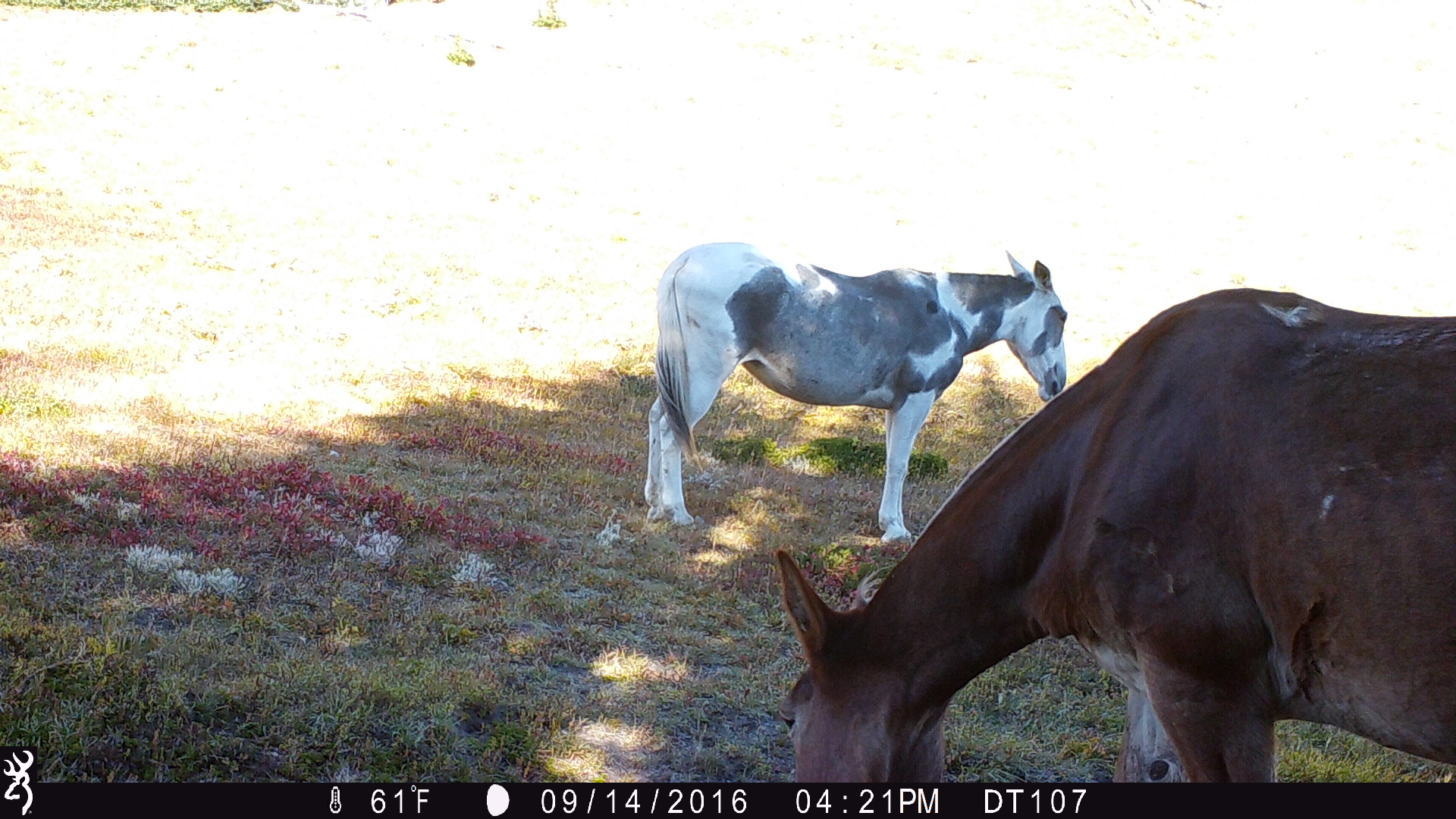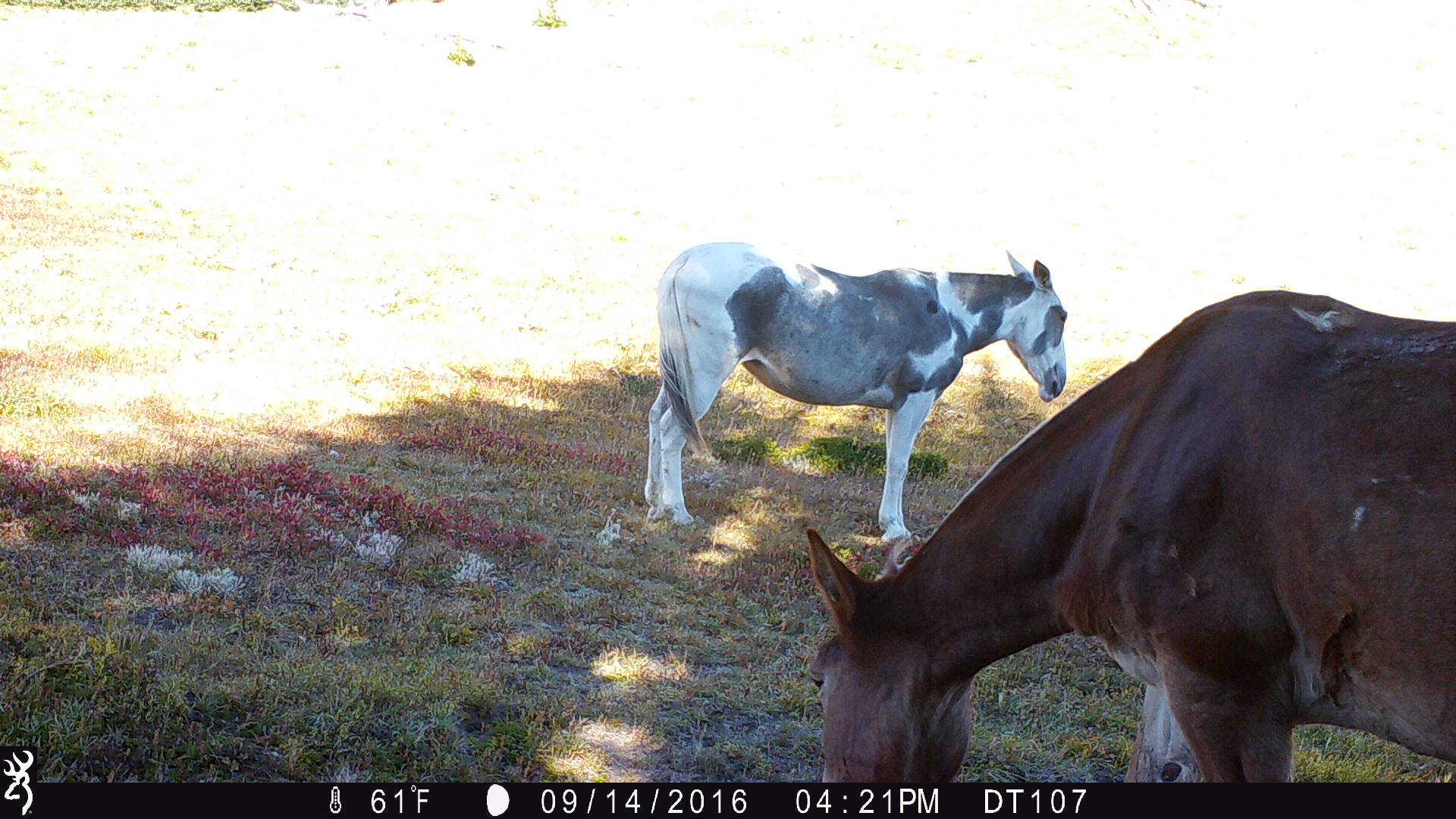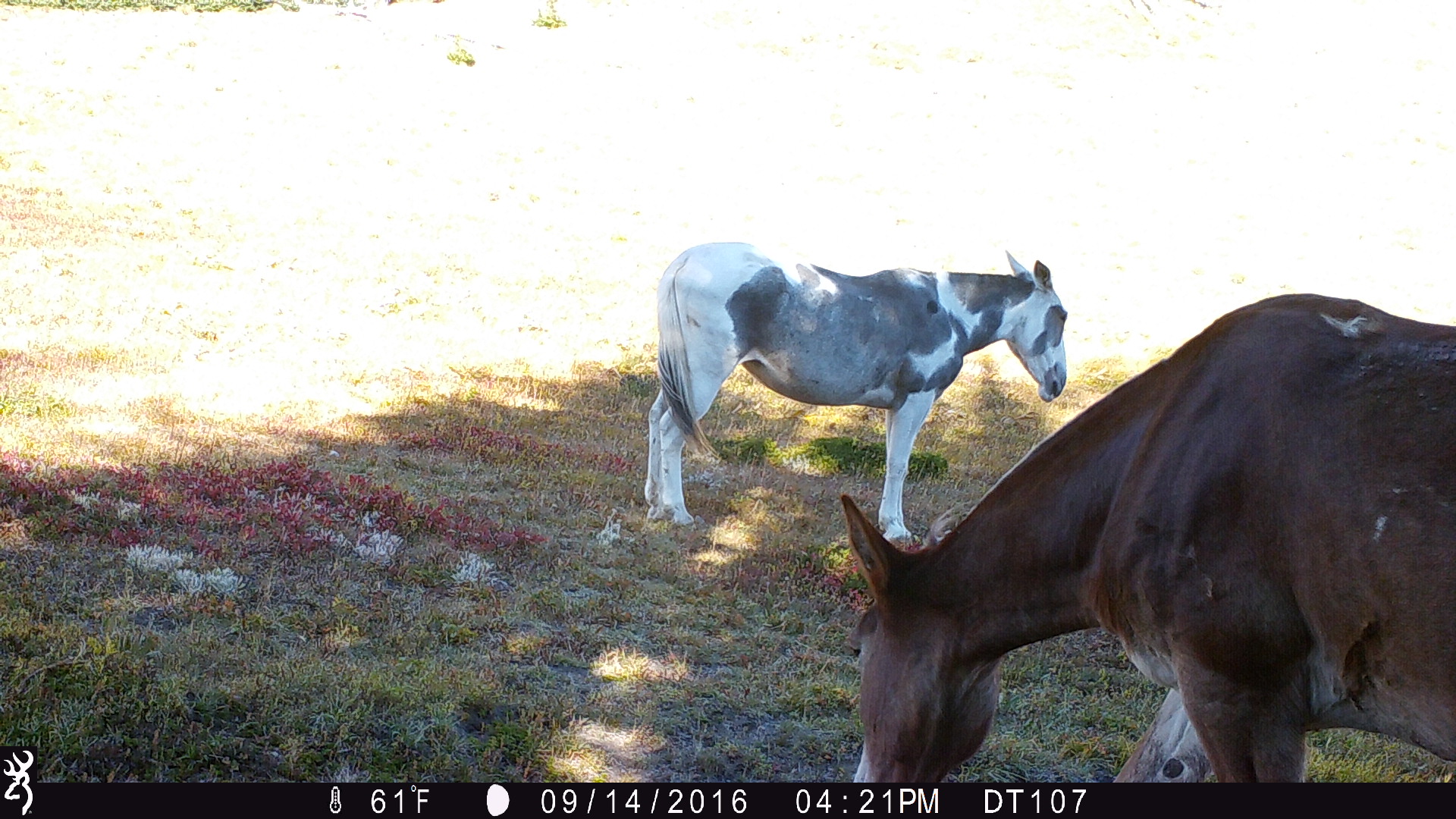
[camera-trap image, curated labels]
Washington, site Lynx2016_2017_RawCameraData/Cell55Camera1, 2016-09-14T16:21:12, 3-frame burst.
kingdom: Animalia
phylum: Chordata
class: Mammalia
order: Perissodactyla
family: Equidae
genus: Equus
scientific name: Equus caballus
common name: domestic horse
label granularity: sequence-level